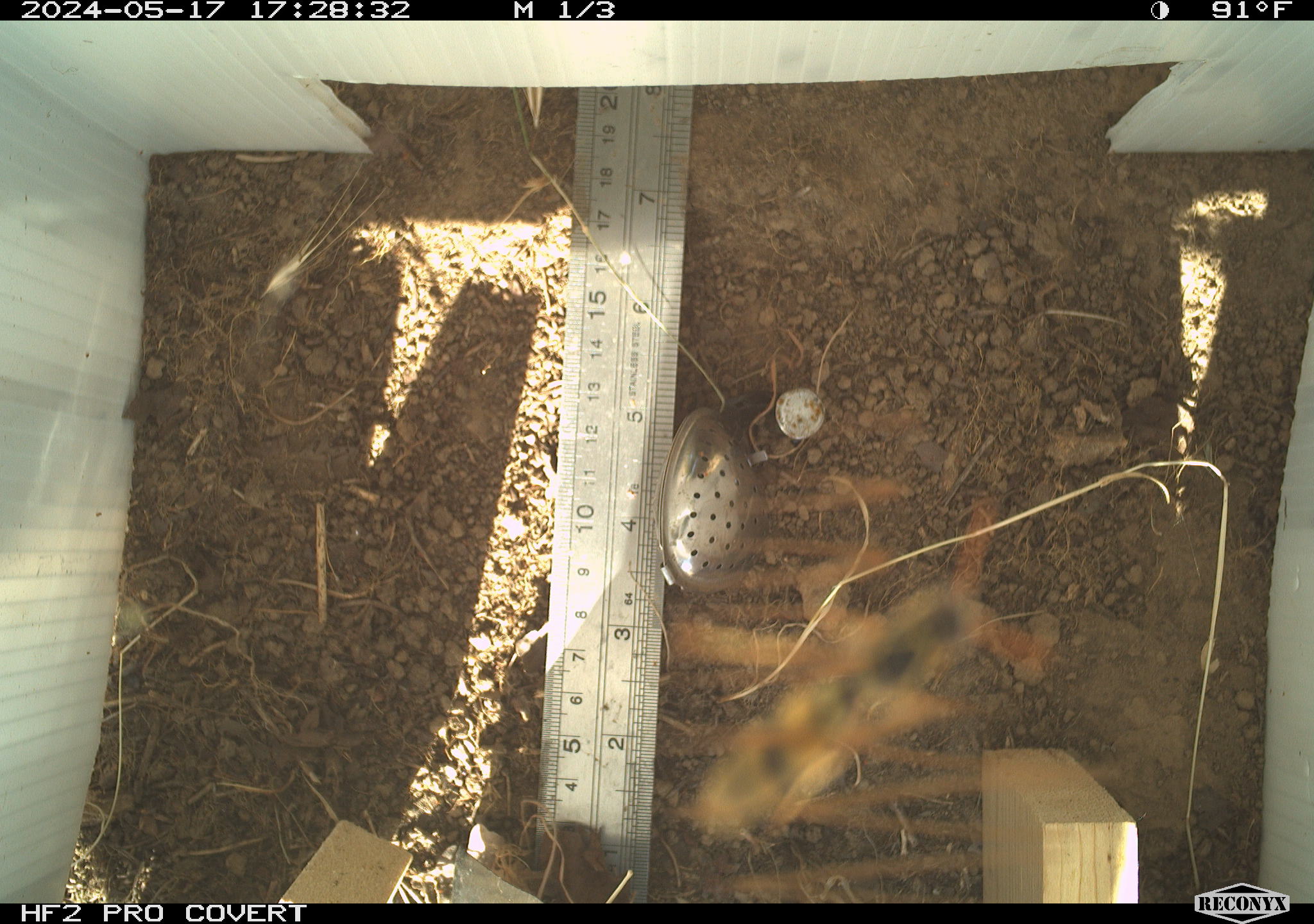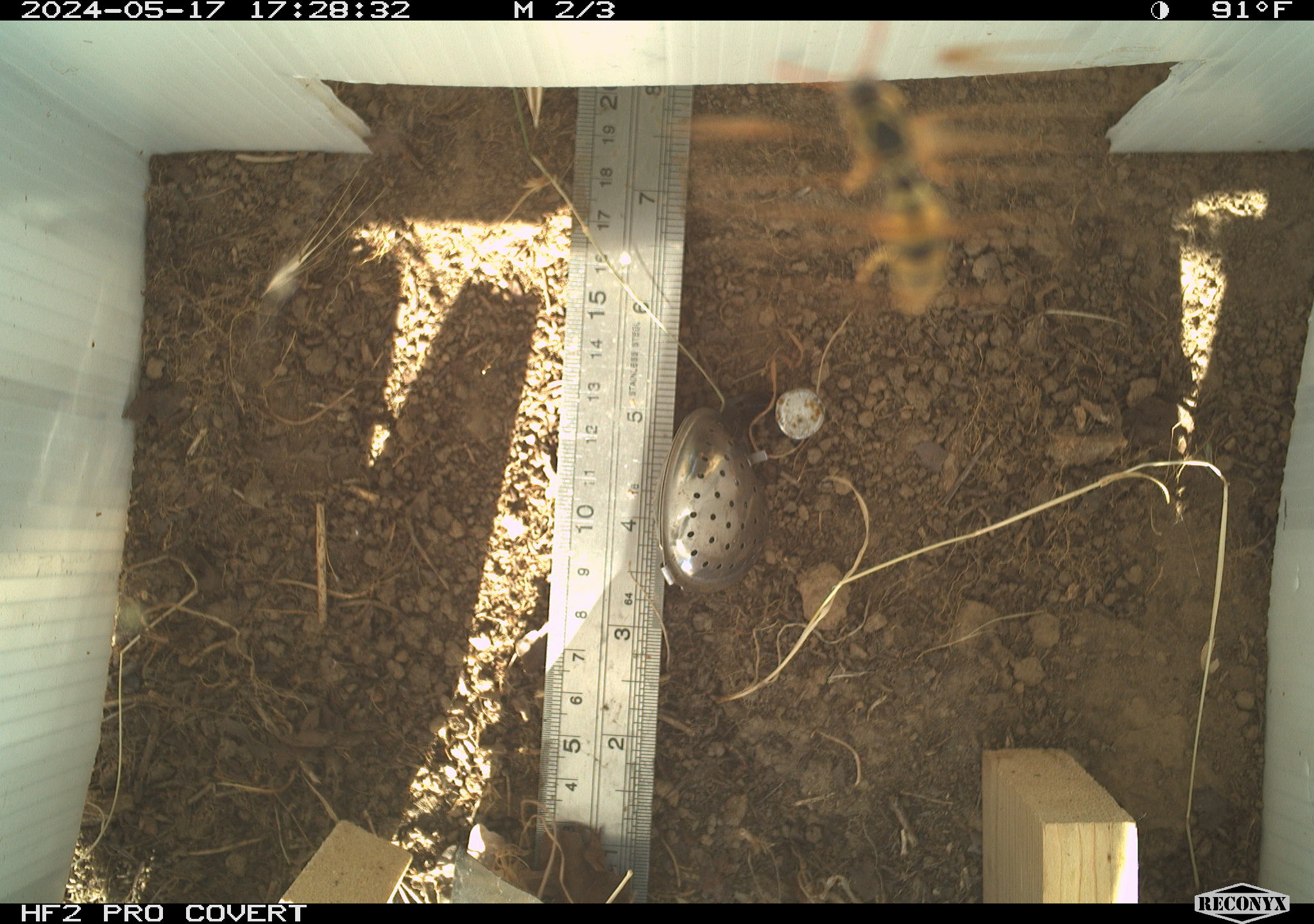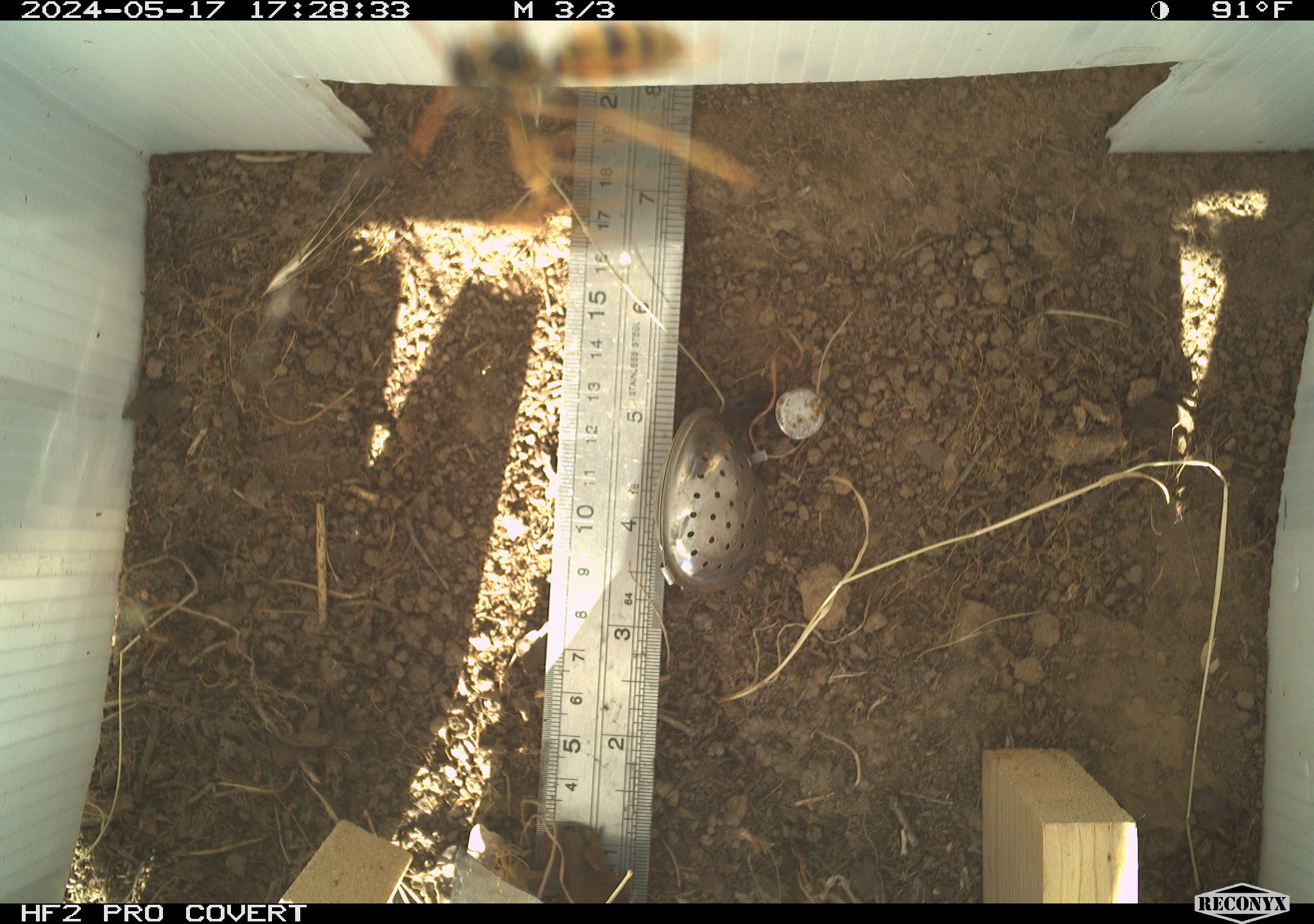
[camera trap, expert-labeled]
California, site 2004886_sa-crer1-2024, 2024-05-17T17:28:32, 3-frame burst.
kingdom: Animalia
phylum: Arthropoda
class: Insecta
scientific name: Insecta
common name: insect